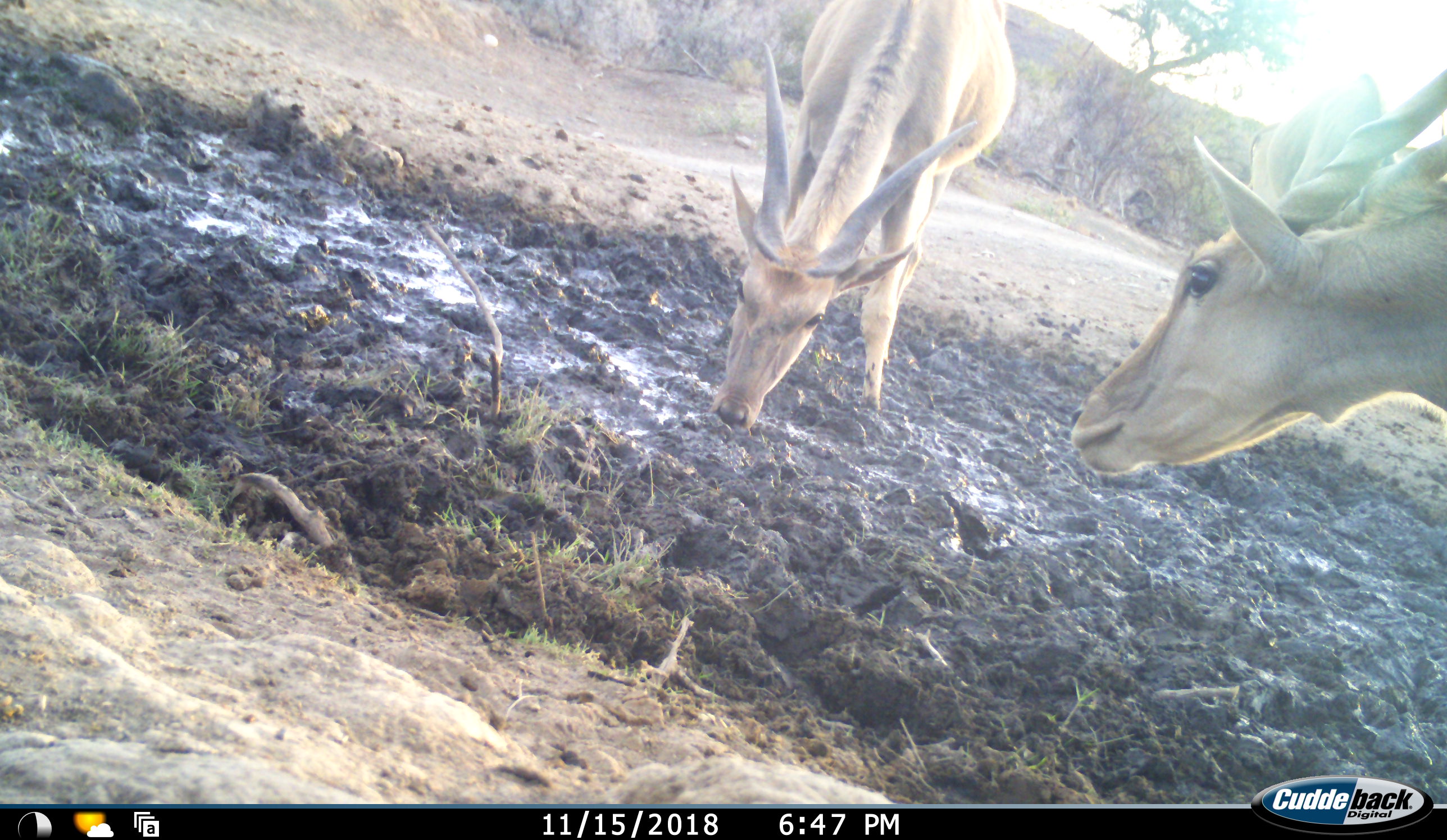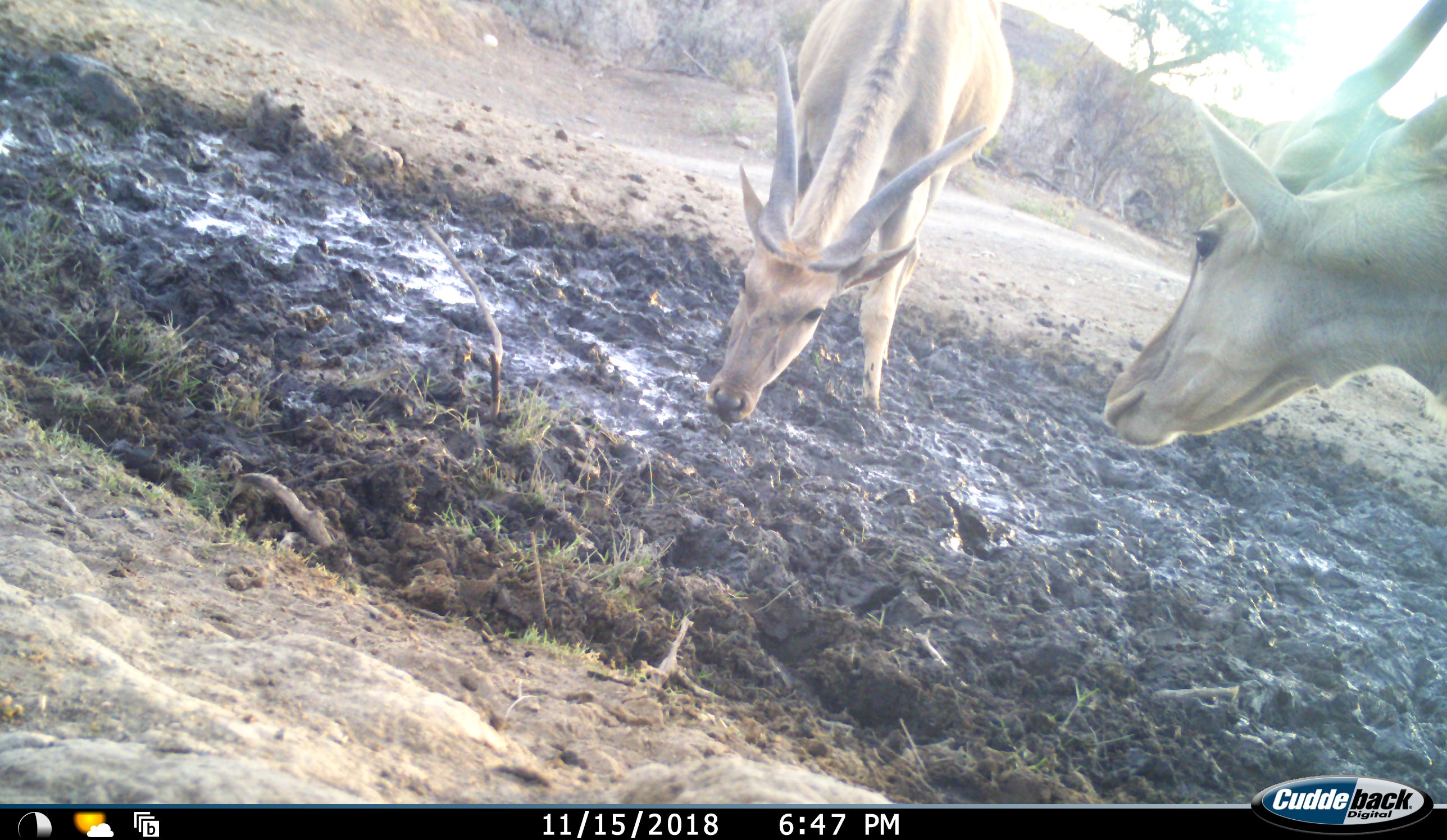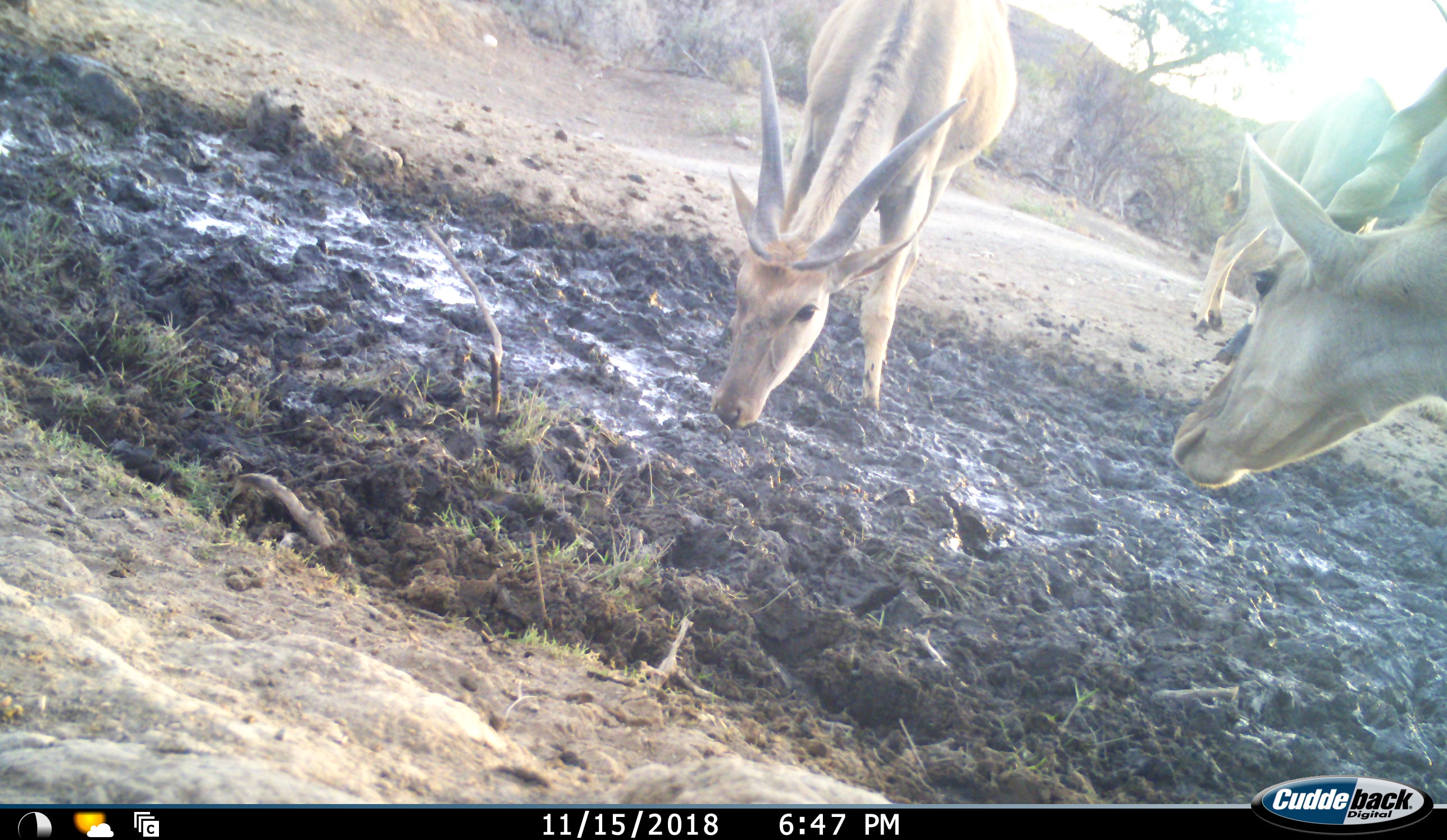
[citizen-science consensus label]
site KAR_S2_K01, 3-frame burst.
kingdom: Animalia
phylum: Chordata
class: Mammalia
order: Artiodactyla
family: Bovidae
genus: Tragelaphus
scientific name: Tragelaphus oryx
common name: eland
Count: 3.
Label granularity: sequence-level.